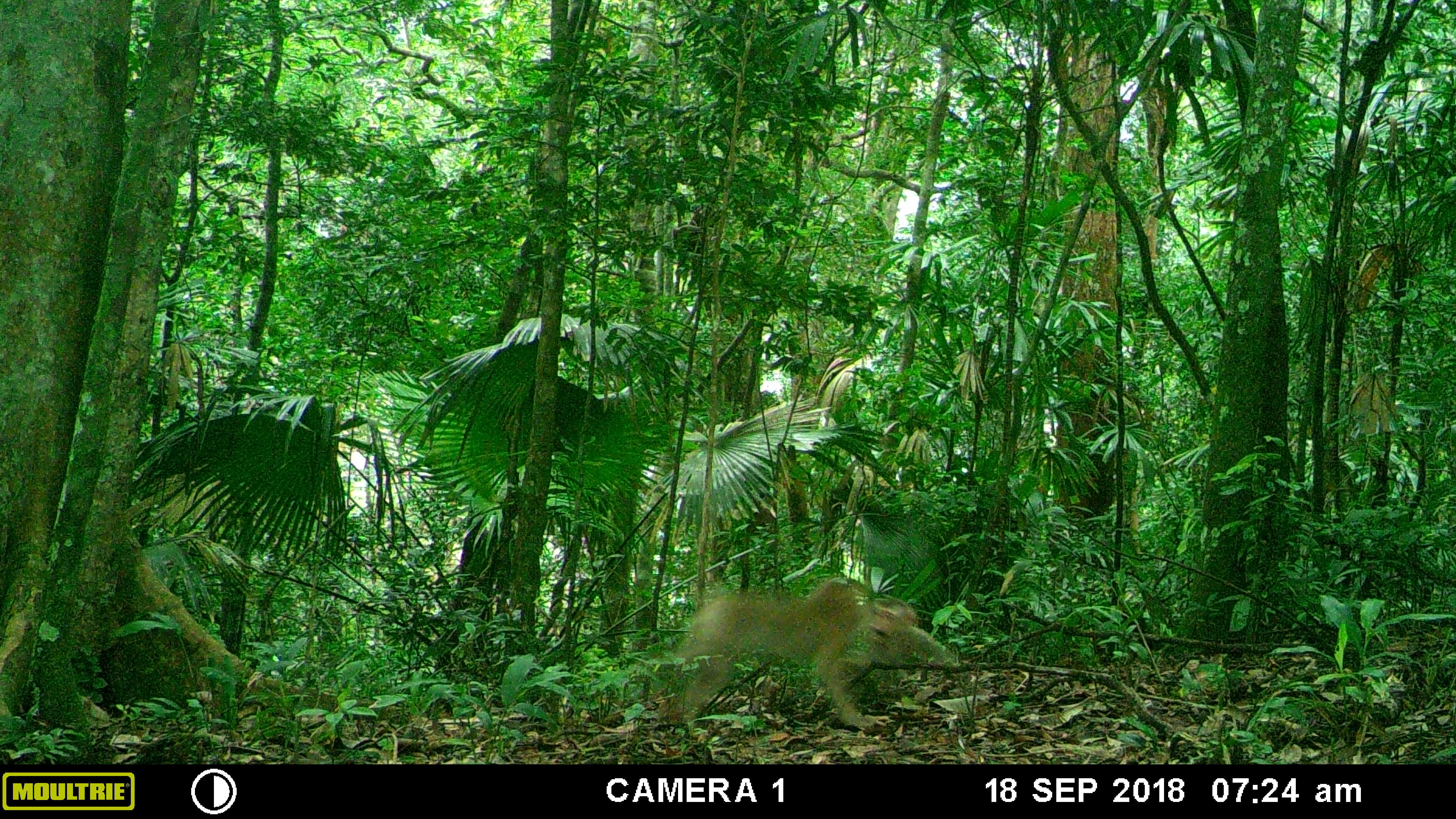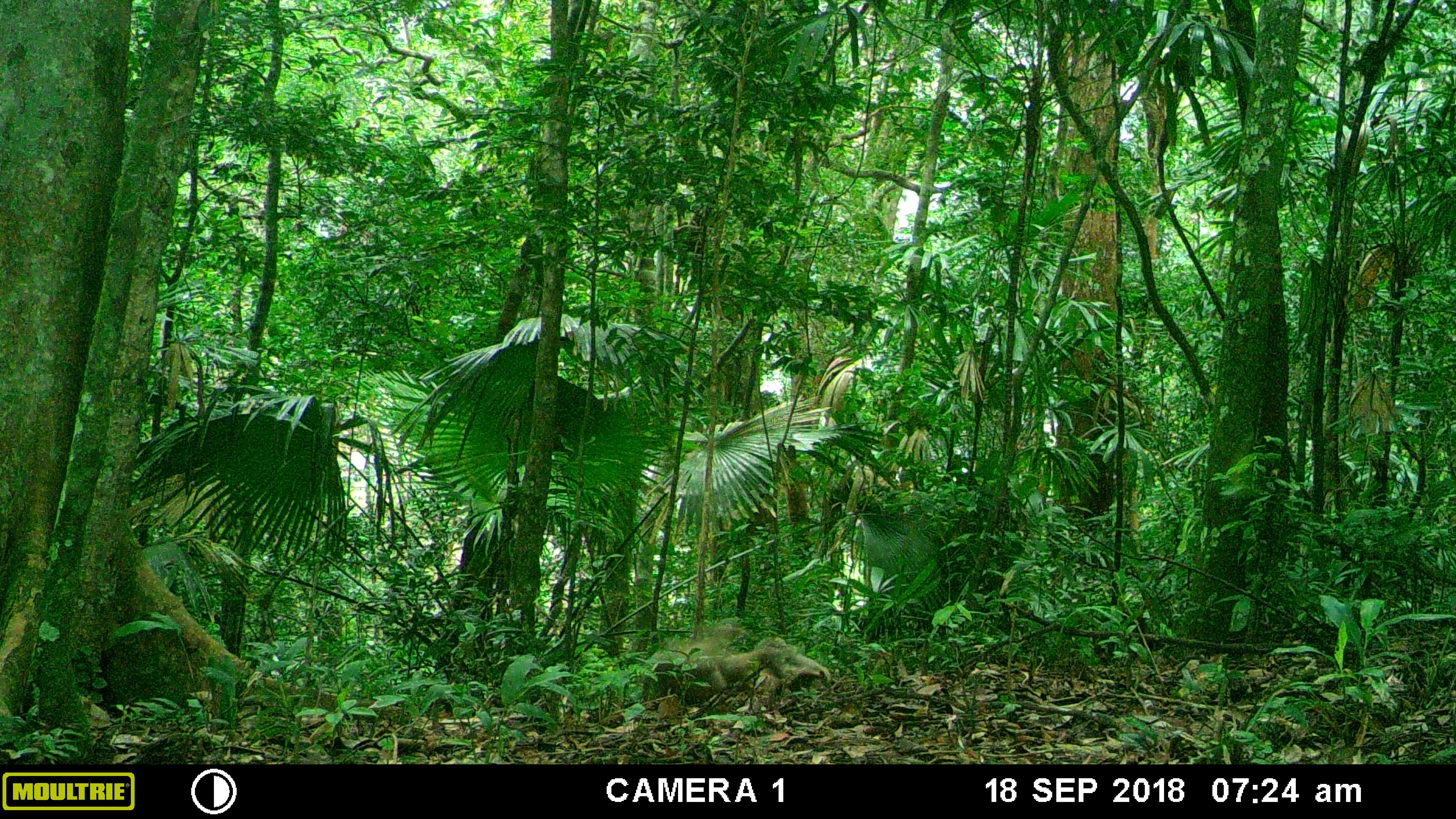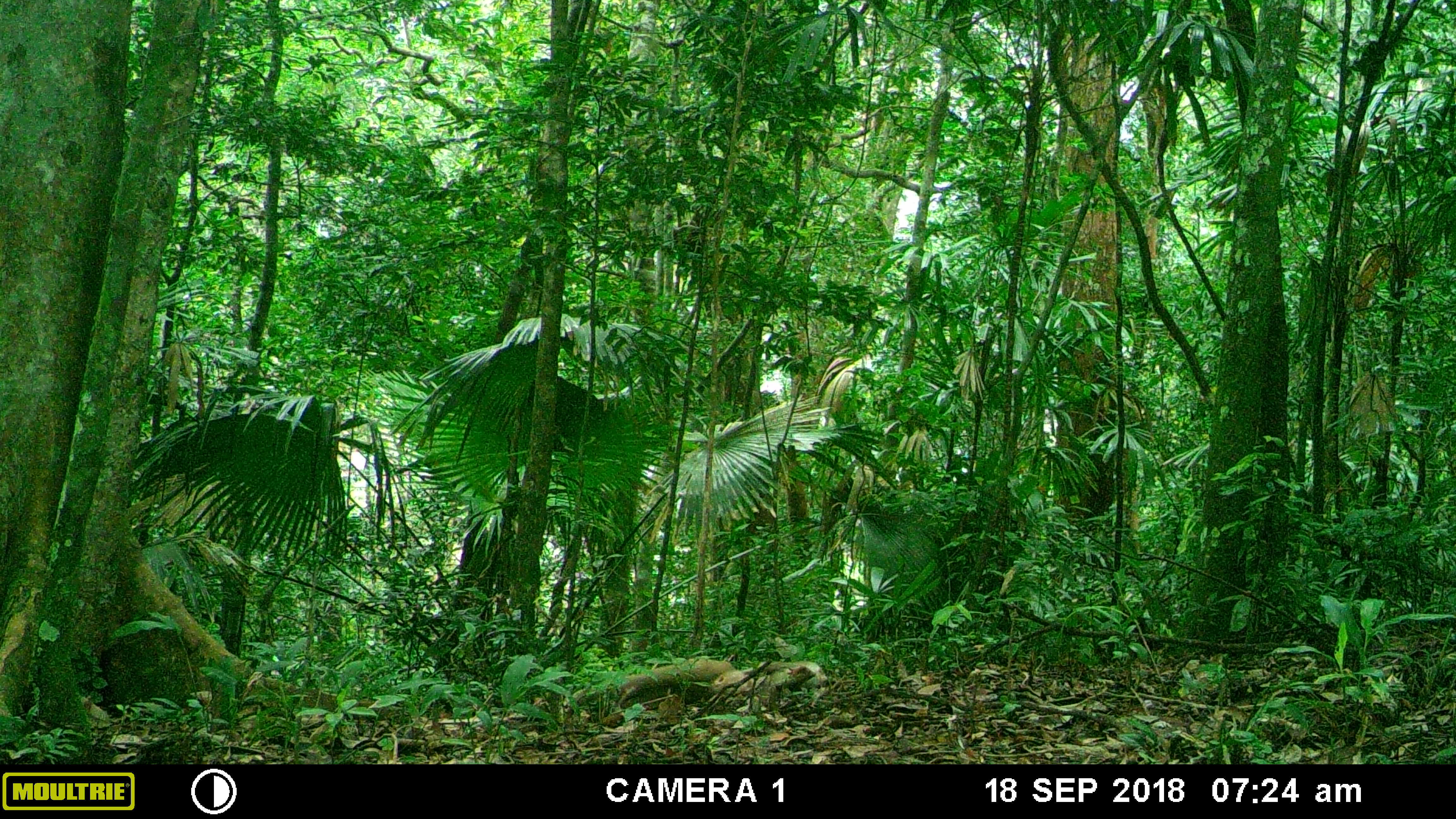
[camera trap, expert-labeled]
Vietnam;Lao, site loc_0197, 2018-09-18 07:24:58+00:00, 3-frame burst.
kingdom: Animalia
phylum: Chordata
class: Mammalia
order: Primates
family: Cercopithecidae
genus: Macaca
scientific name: Macaca nemestrina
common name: pig-tailed macaque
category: pig tailed macaque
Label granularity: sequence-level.